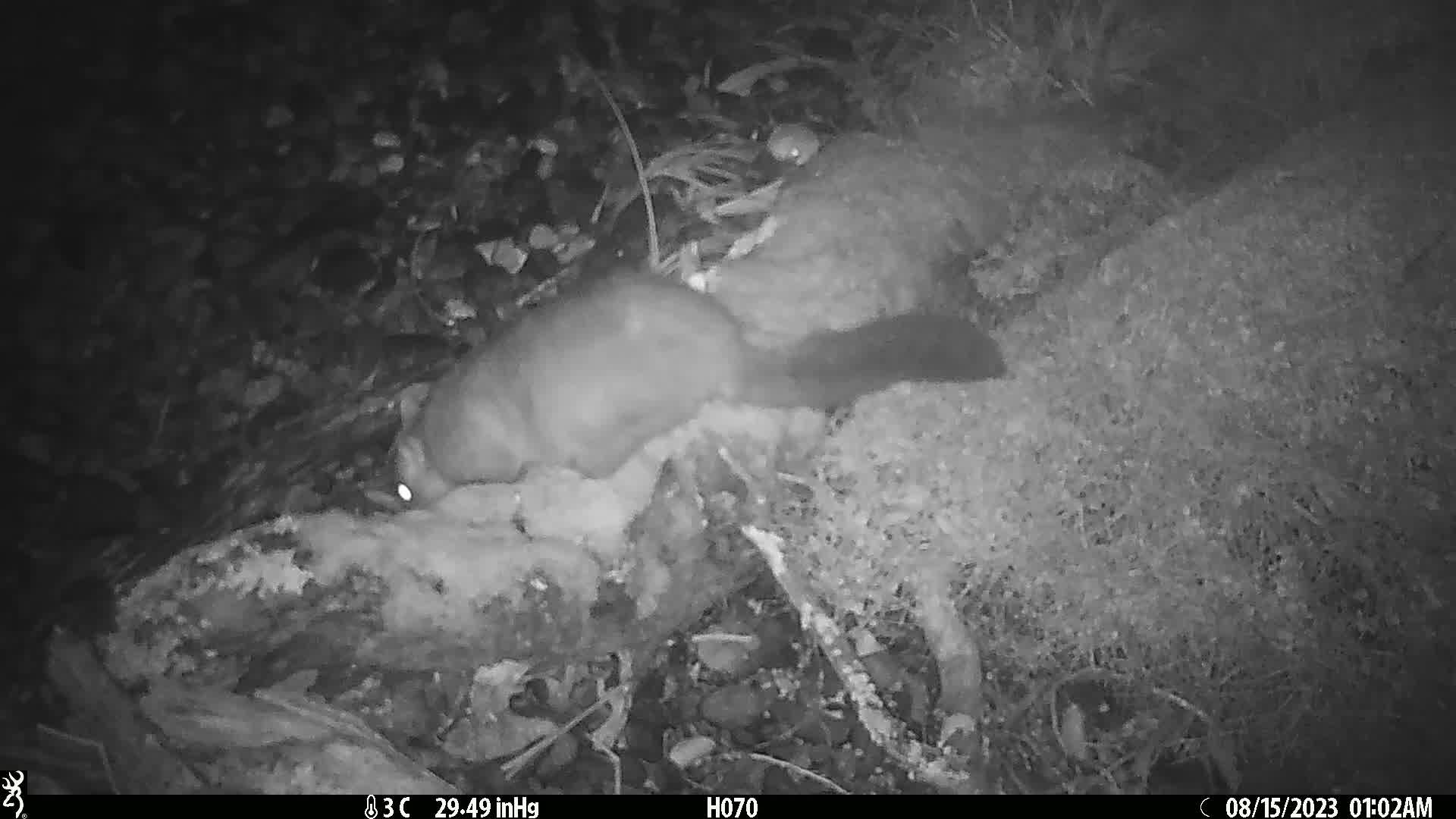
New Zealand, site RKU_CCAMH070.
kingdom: Animalia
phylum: Chordata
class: Mammalia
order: Diprotodontia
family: Phalangeridae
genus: Trichosurus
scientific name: Trichosurus vulpecula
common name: common brushtail possum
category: possum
Possum (common brushtail possum) (Trichosurus vulpecula).